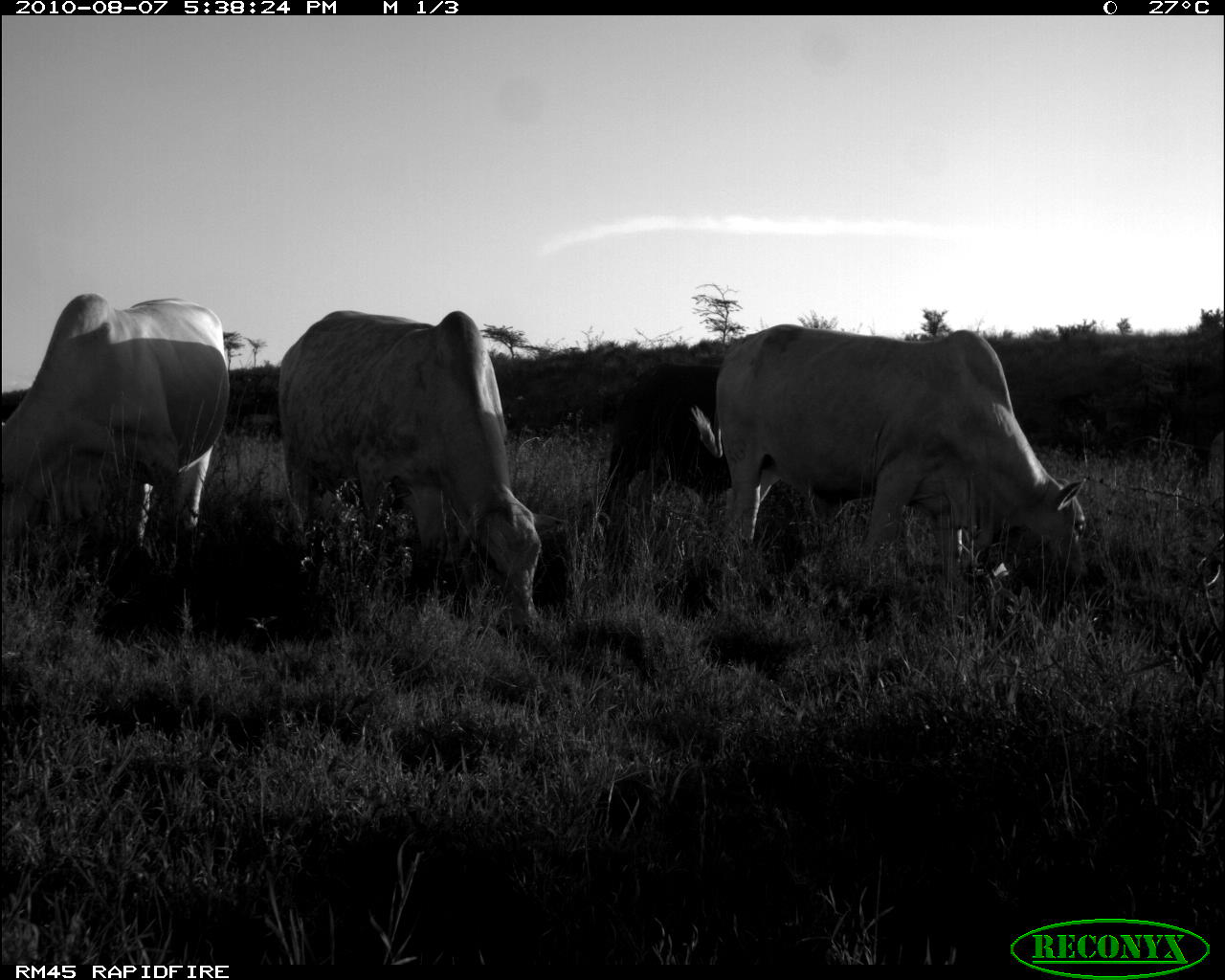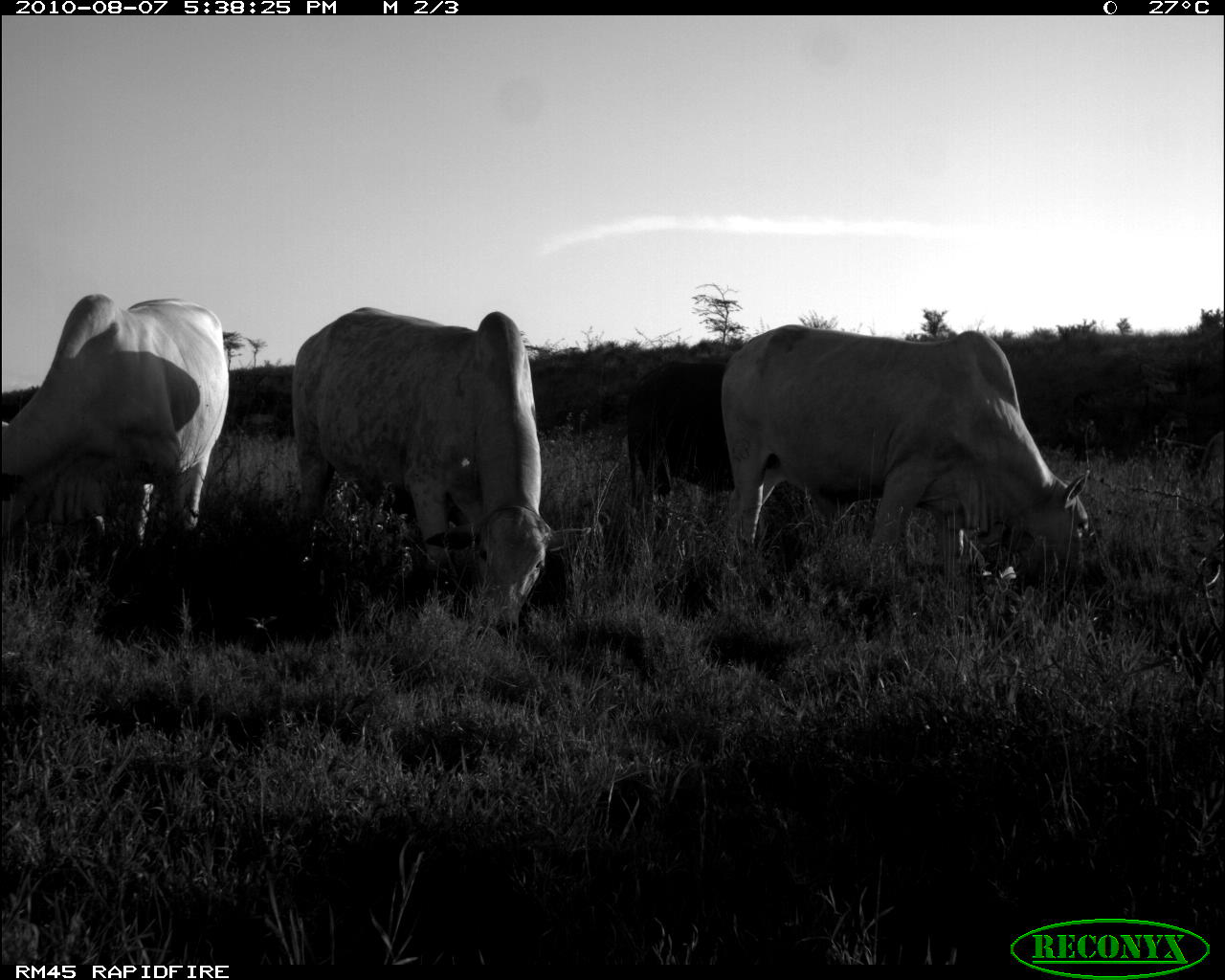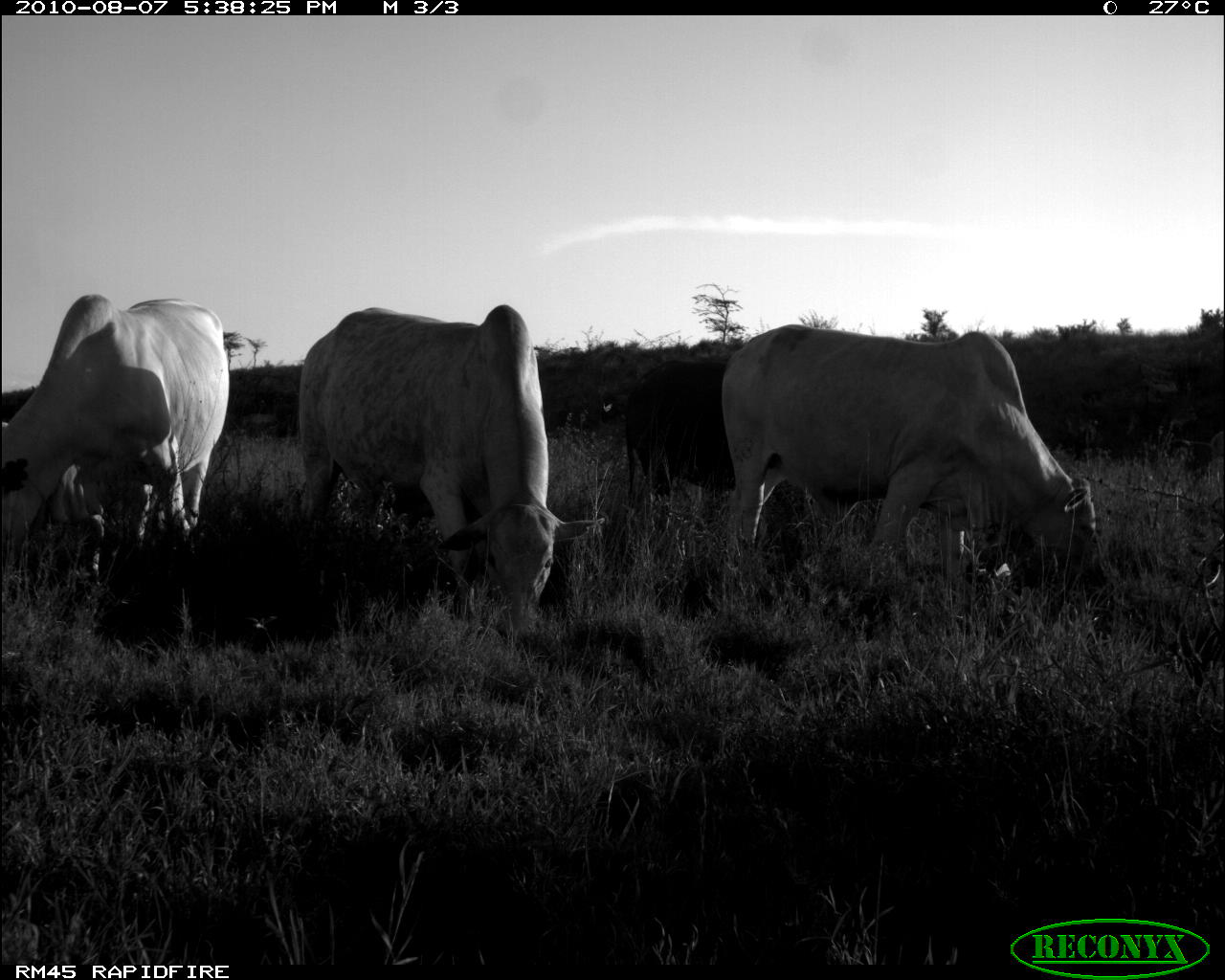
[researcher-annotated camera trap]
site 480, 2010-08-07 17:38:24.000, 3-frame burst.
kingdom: Animalia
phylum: Chordata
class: Mammalia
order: Artiodactyla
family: Bovidae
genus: Bos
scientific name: Bos taurus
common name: domestic cattle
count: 5